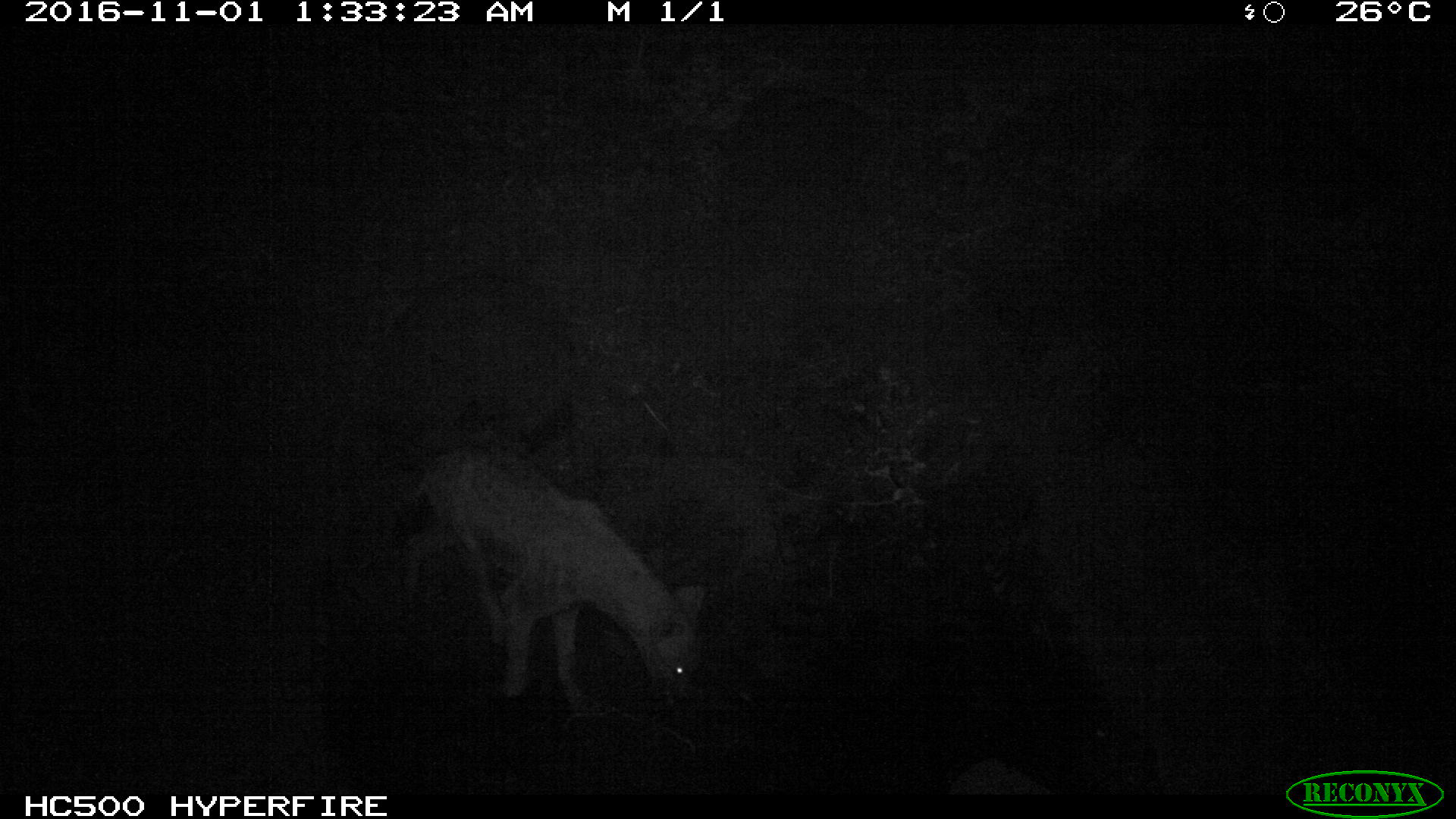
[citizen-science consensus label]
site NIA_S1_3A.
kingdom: Animalia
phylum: Chordata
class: Mammalia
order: Carnivora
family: Hyaenidae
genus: Crocuta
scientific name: Crocuta crocuta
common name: spotted hyena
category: hyenaspotted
Hyenaspotted (spotted hyena) (Crocuta crocuta), count 1. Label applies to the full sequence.